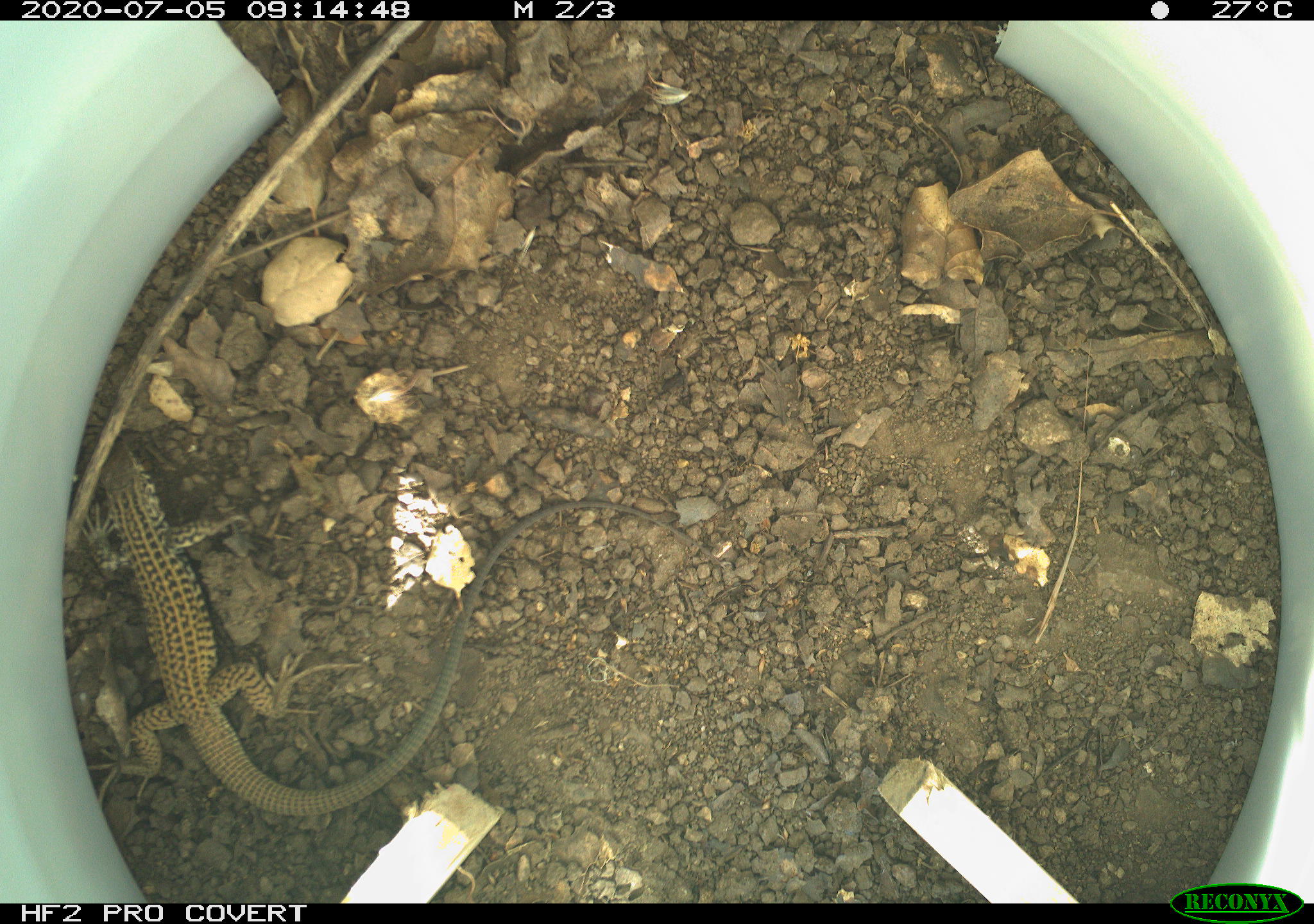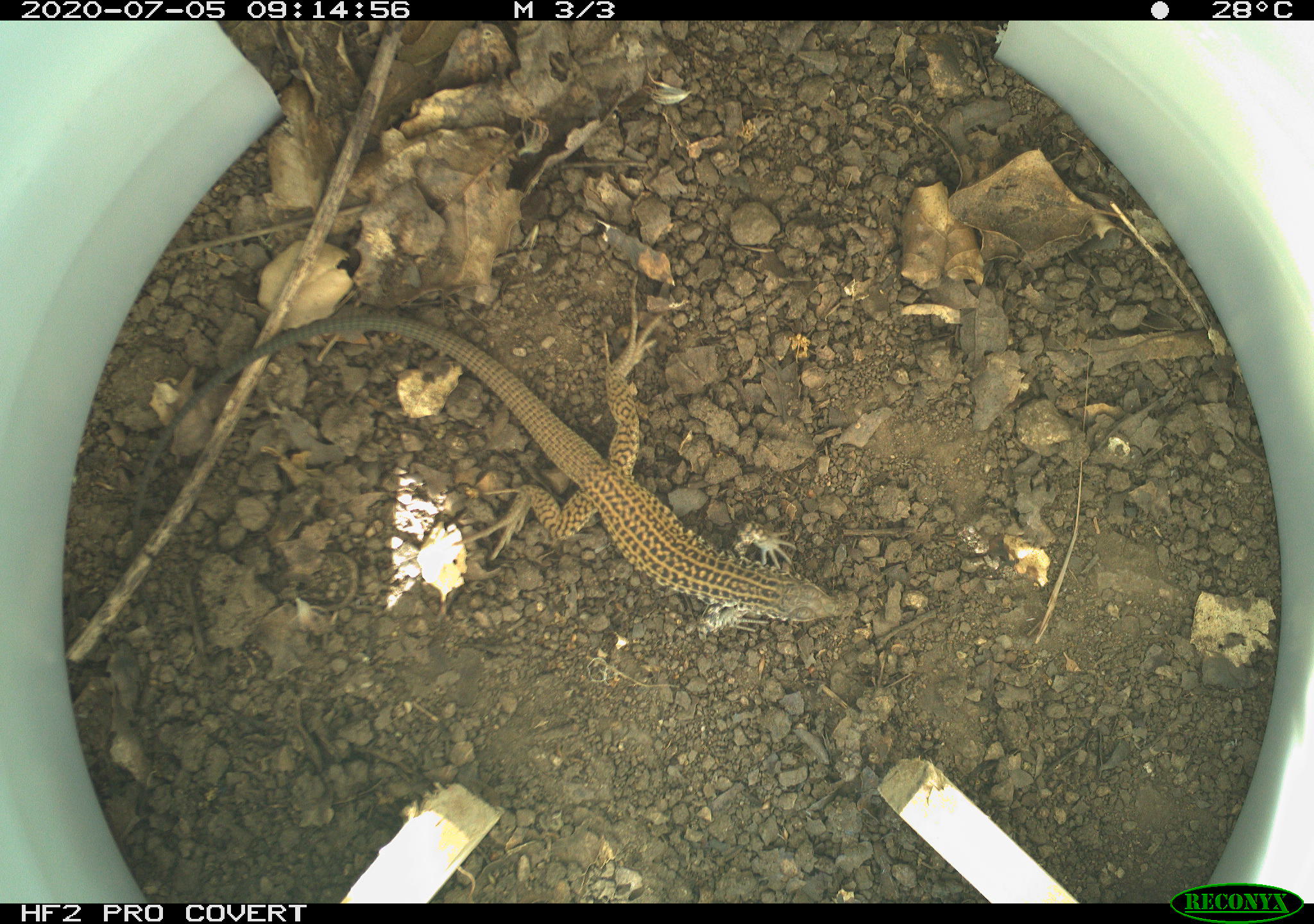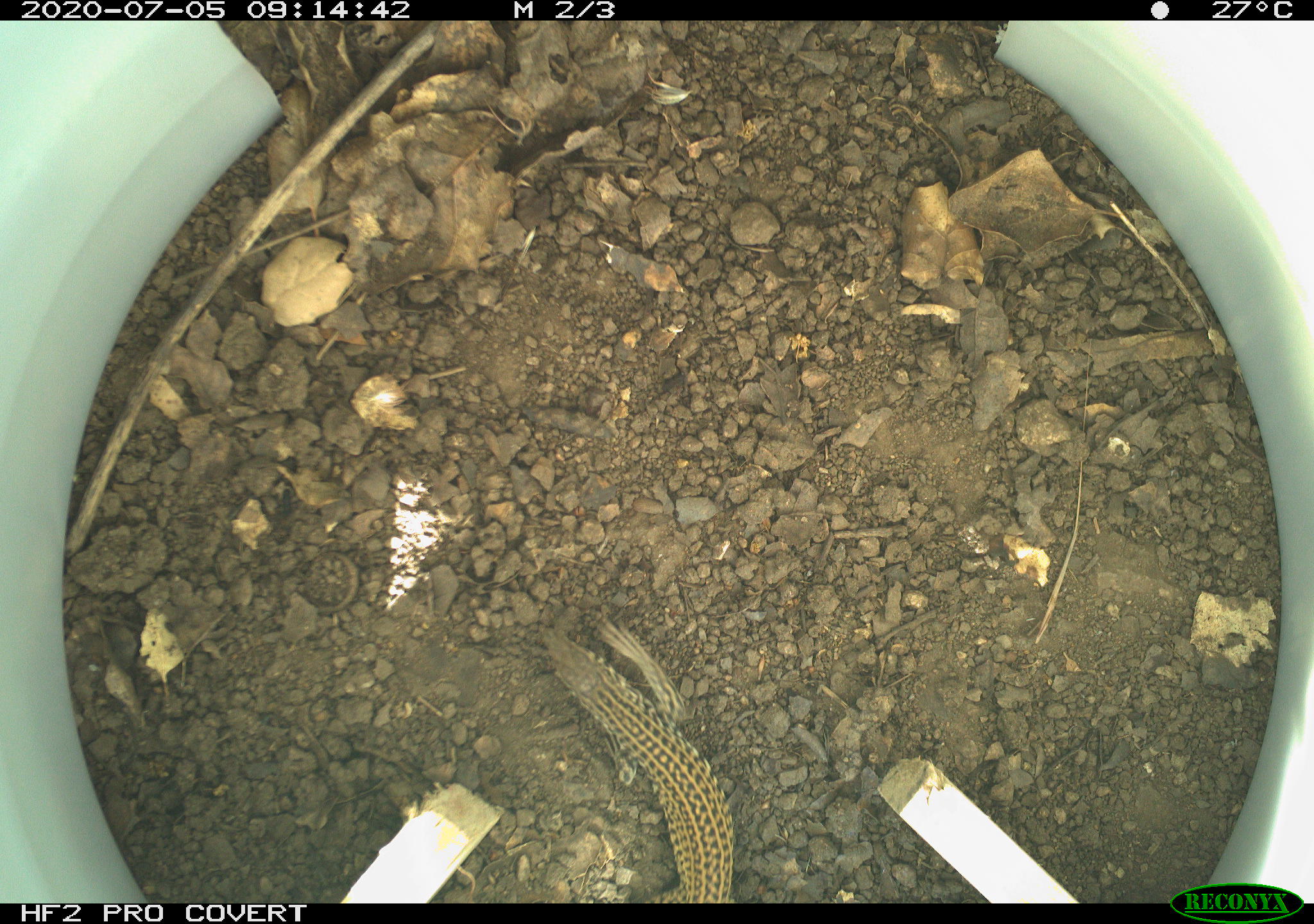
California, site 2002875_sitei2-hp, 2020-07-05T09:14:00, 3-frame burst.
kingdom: Animalia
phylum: Chordata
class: Reptilia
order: Squamata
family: Teiidae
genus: Aspidoscelis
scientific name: Aspidoscelis tigris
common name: western whiptail